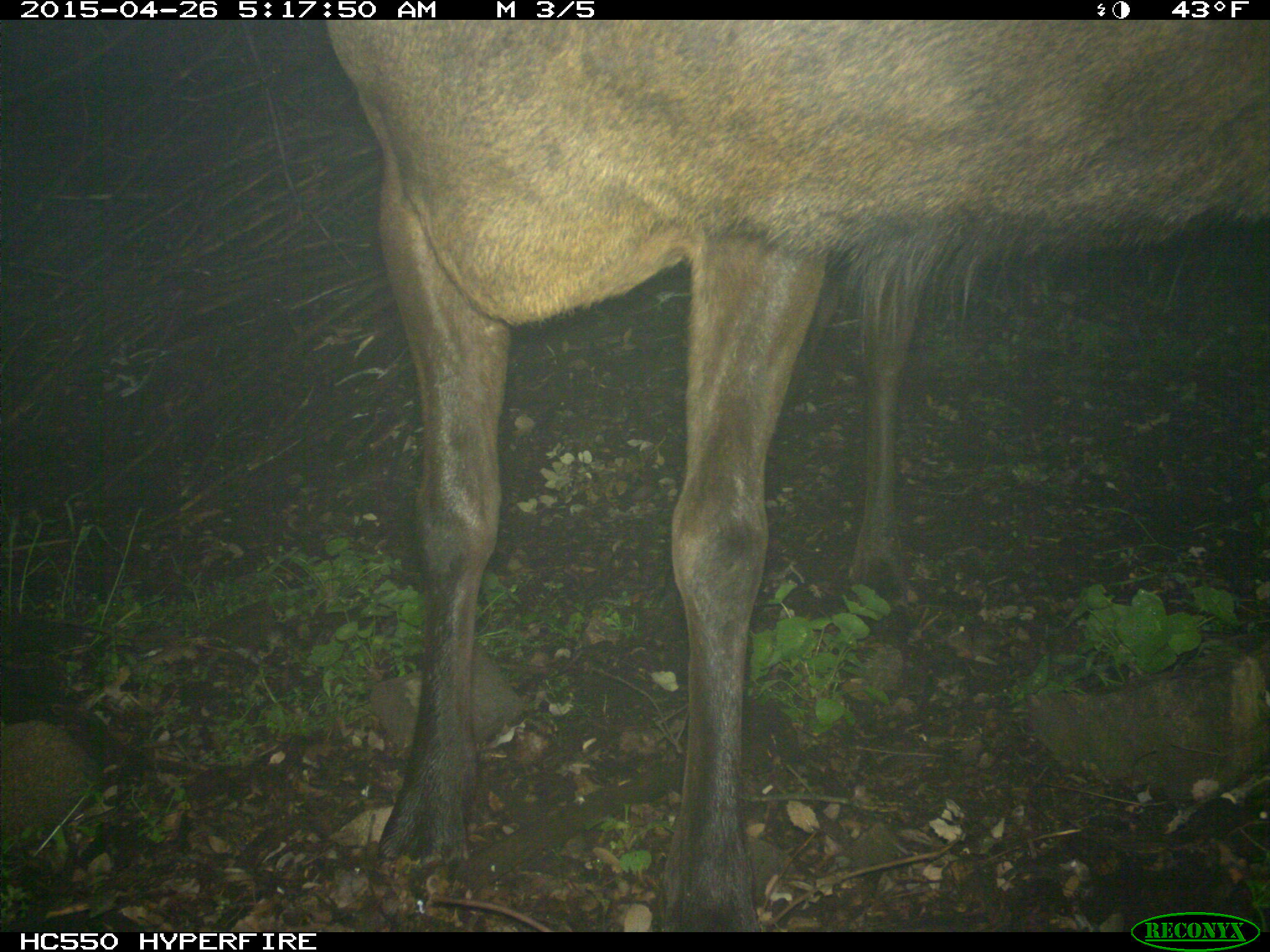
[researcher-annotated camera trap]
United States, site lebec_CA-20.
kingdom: Animalia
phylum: Chordata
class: Mammalia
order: Artiodactyla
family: Cervidae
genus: Cervus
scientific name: Cervus canadensis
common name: elk